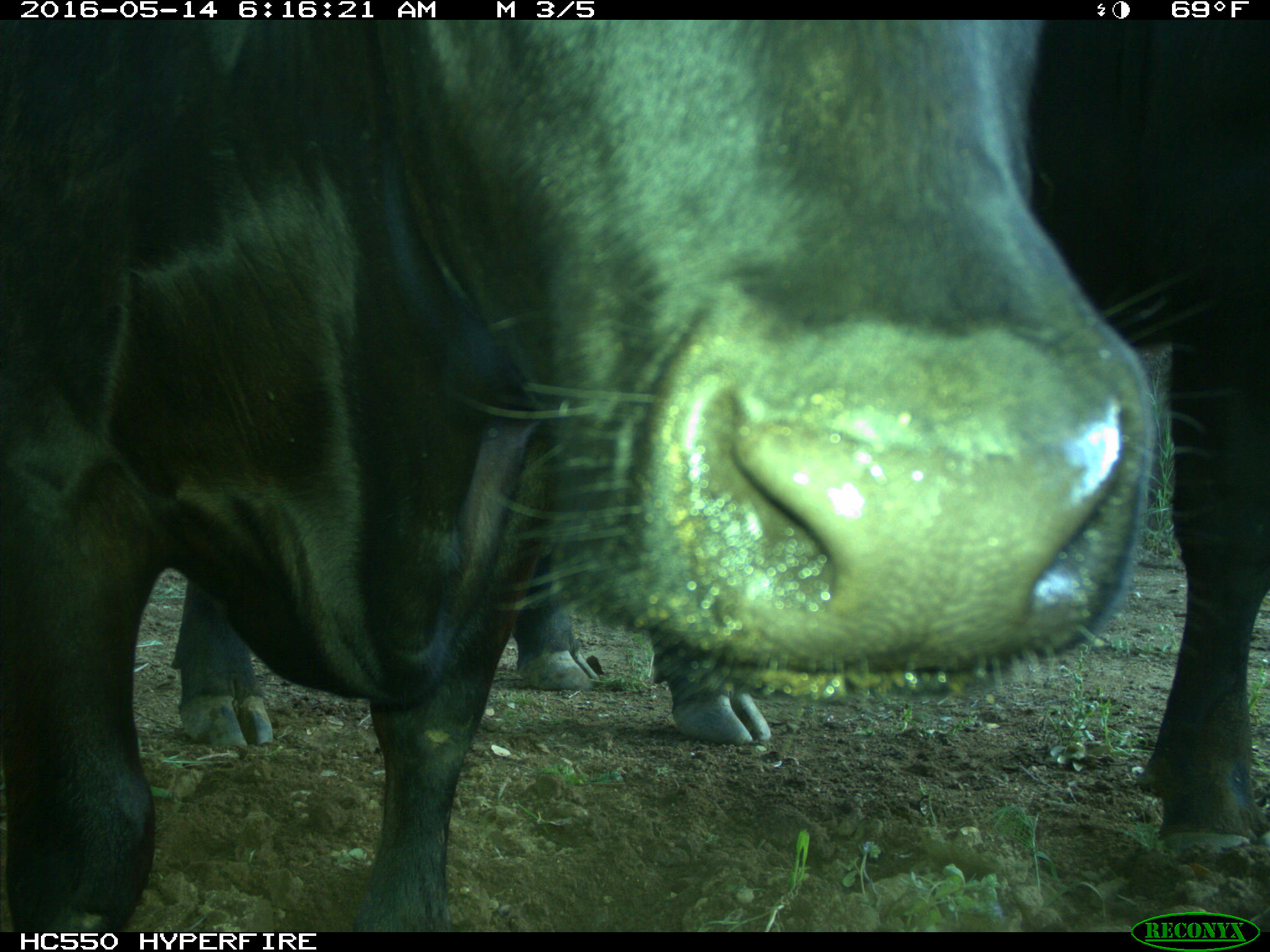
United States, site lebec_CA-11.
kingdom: Animalia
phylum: Chordata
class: Mammalia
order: Artiodactyla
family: Bovidae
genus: Bos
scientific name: Bos taurus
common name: domestic cow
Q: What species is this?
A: Bos taurus (domestic cow).